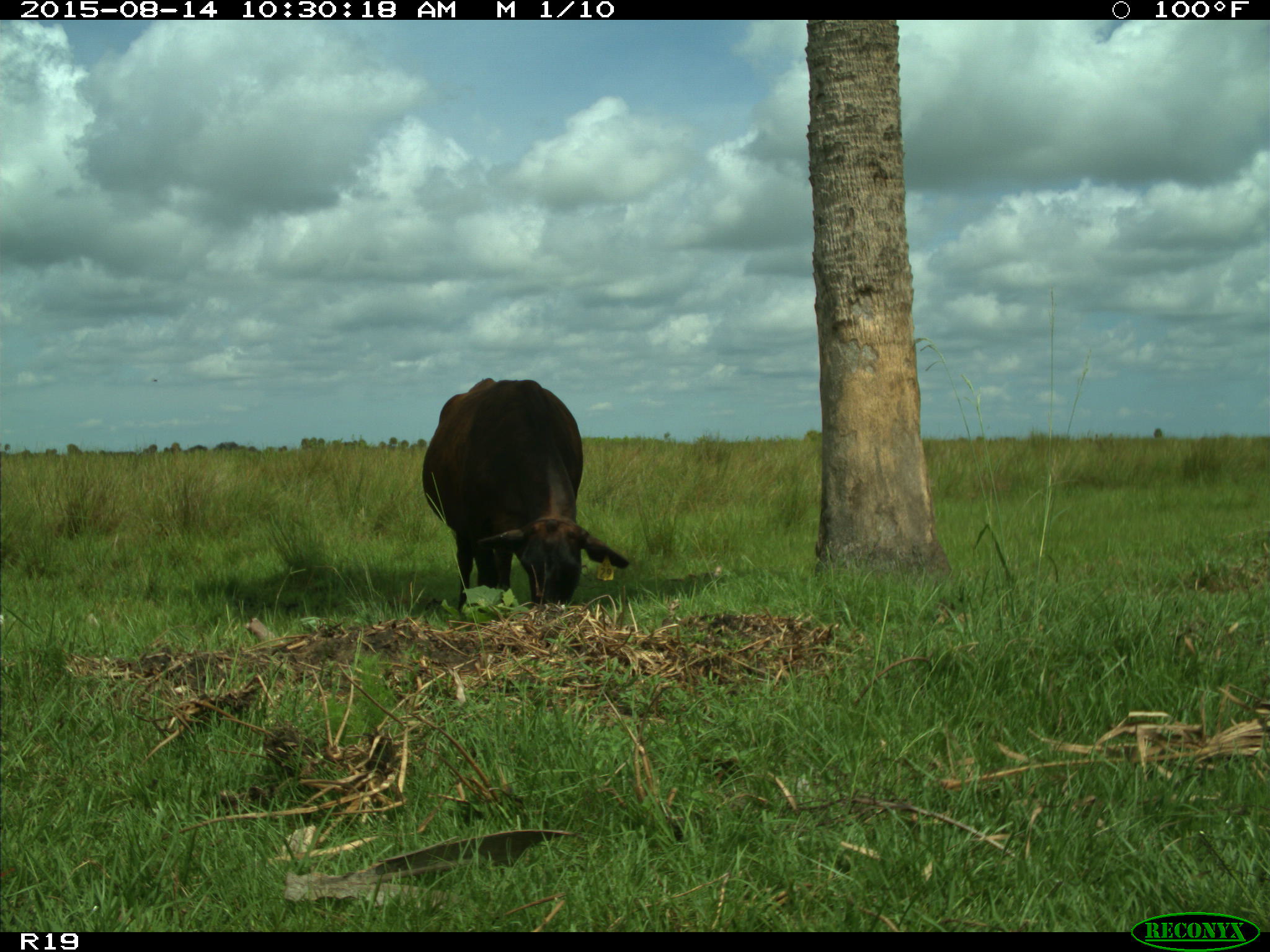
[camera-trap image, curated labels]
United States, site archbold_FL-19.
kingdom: Animalia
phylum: Chordata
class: Mammalia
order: Artiodactyla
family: Bovidae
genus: Bos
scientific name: Bos taurus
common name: domestic cow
Bos taurus (domestic cow).